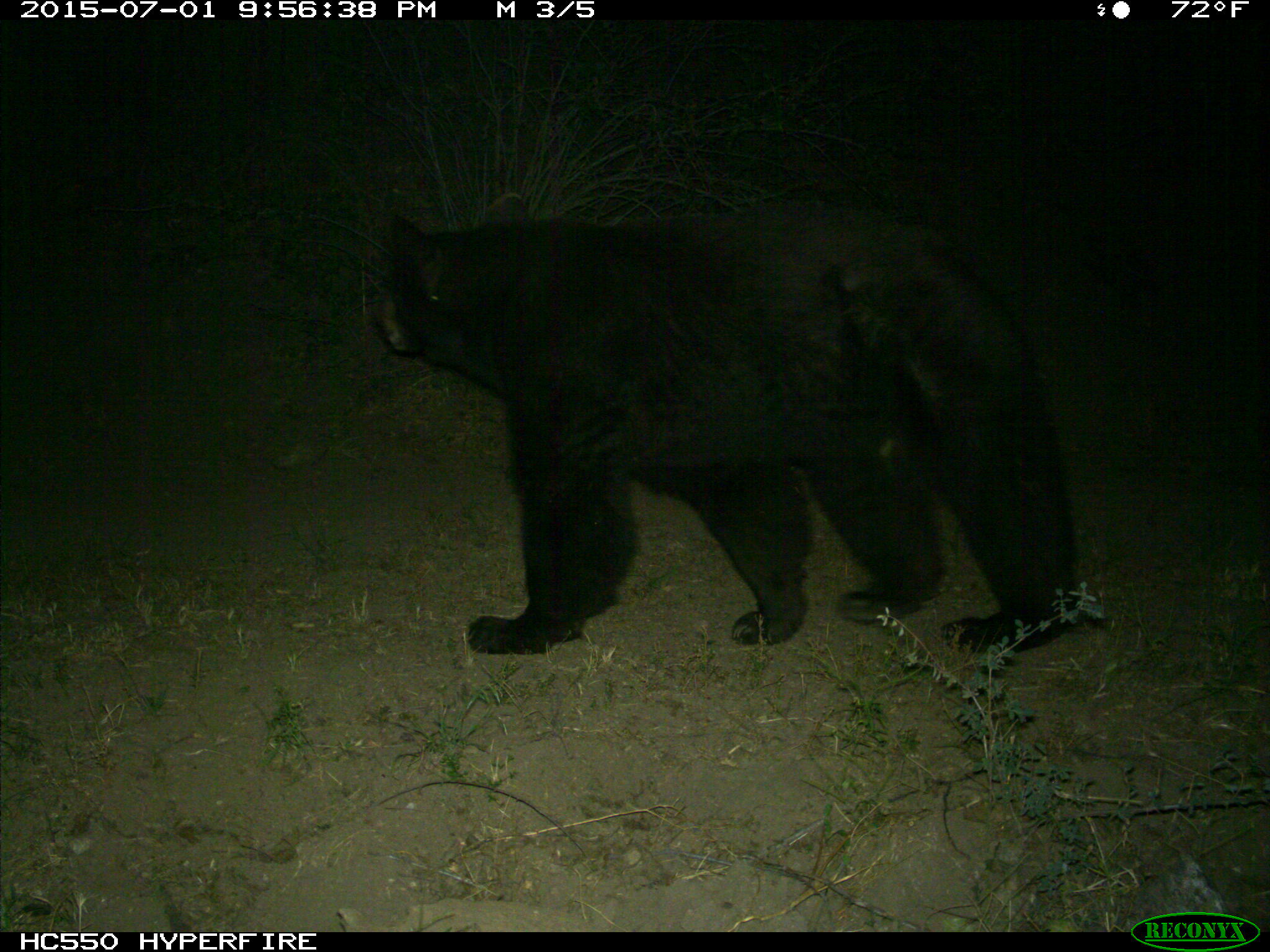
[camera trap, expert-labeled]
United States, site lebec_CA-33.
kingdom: Animalia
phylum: Chordata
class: Mammalia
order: Carnivora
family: Ursidae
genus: Ursus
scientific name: Ursus americanus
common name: american black bear